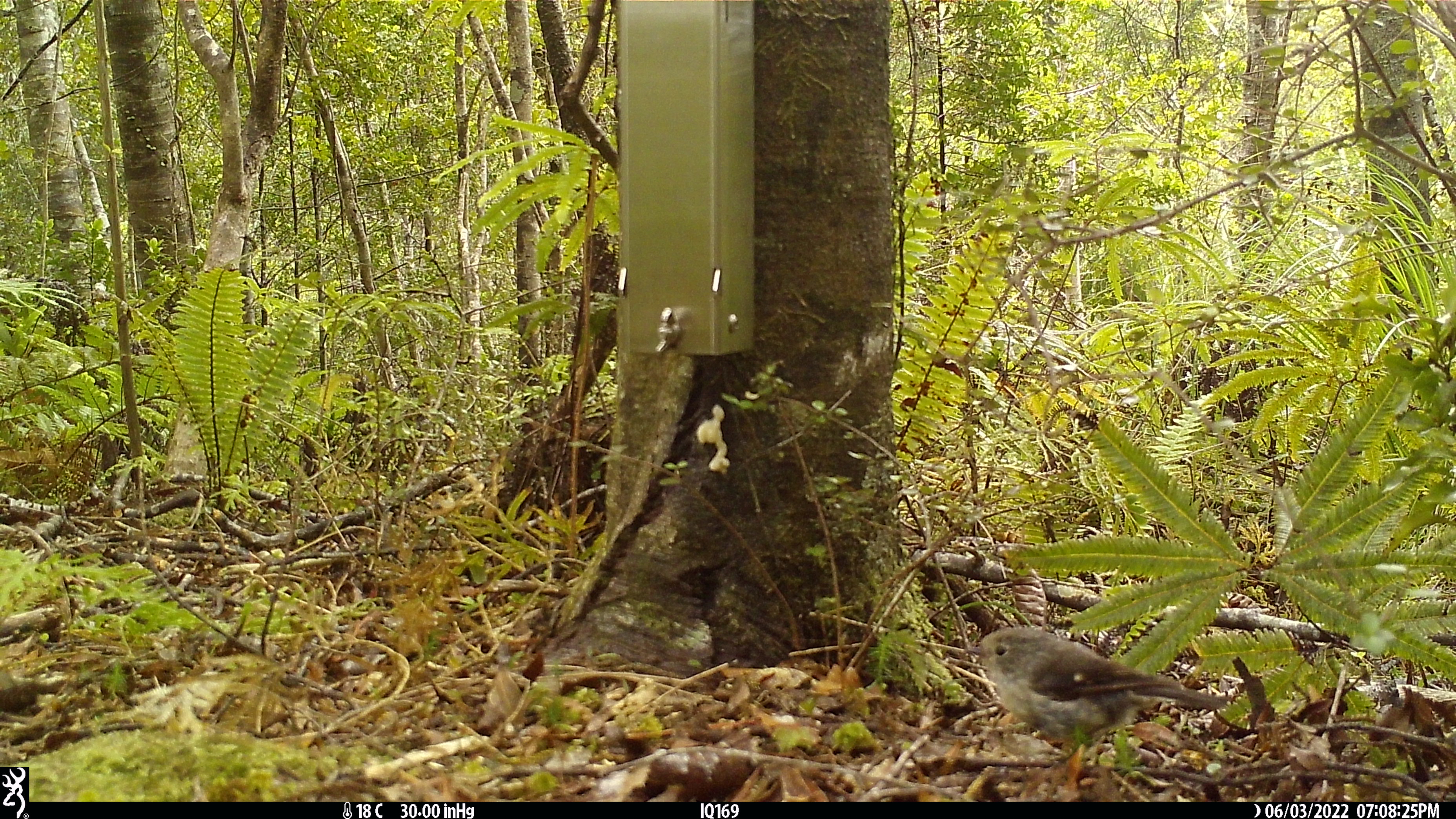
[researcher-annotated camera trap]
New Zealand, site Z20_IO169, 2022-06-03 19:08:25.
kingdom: Animalia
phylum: Chordata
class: Aves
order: Passeriformes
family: Petroicidae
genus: Petroica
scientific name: Petroica macrocephala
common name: tomtit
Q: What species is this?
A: Tomtit (Petroica macrocephala).